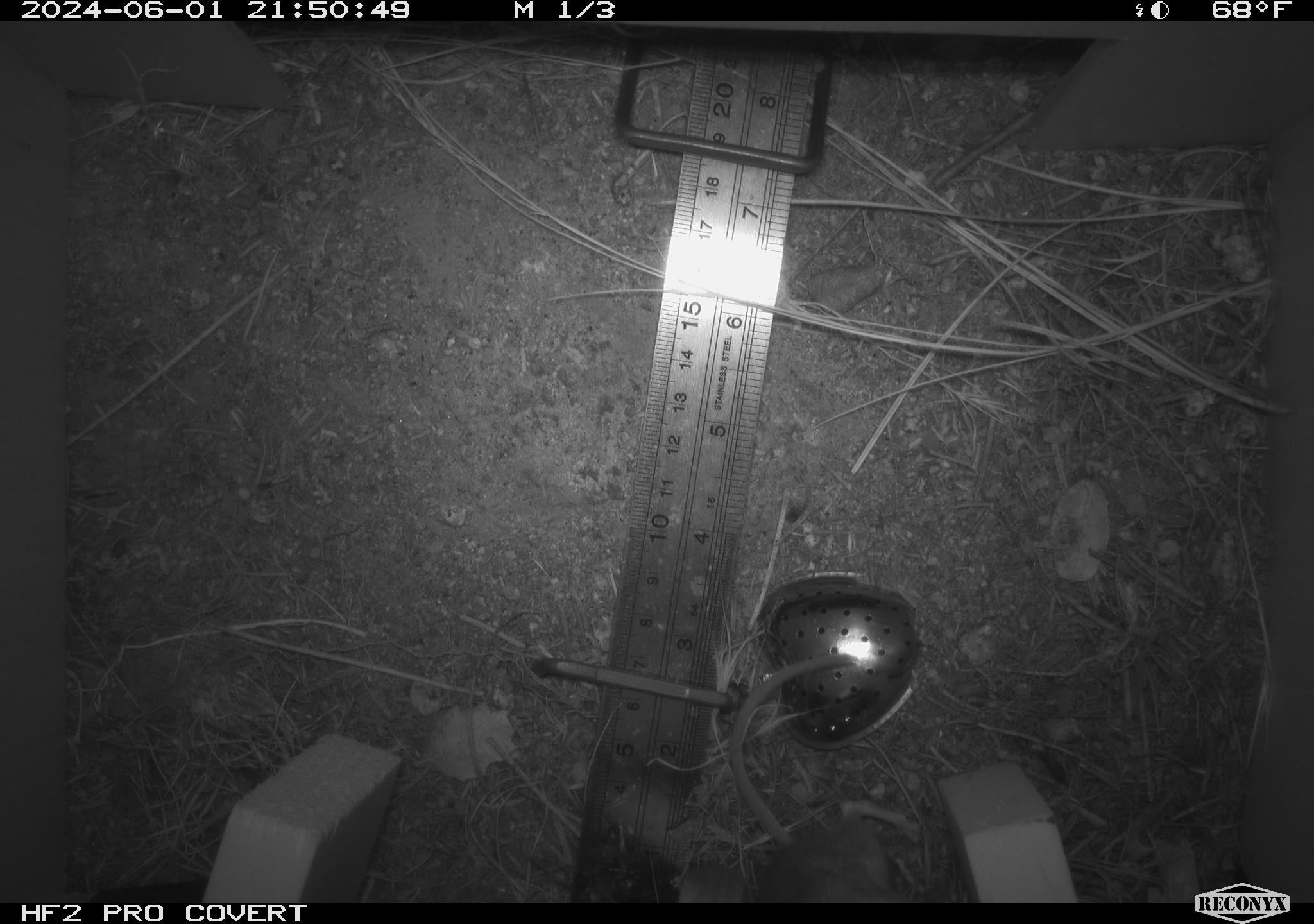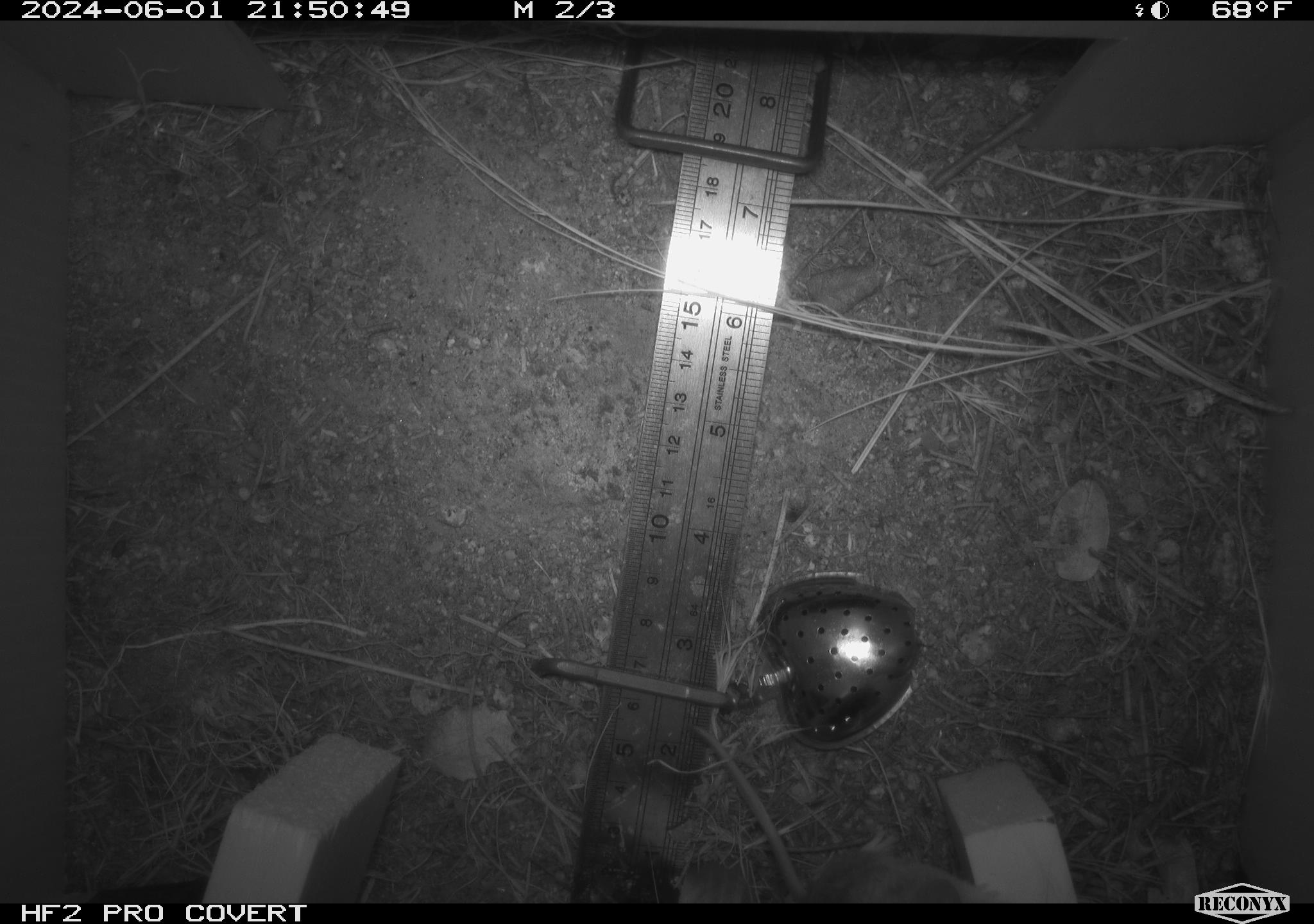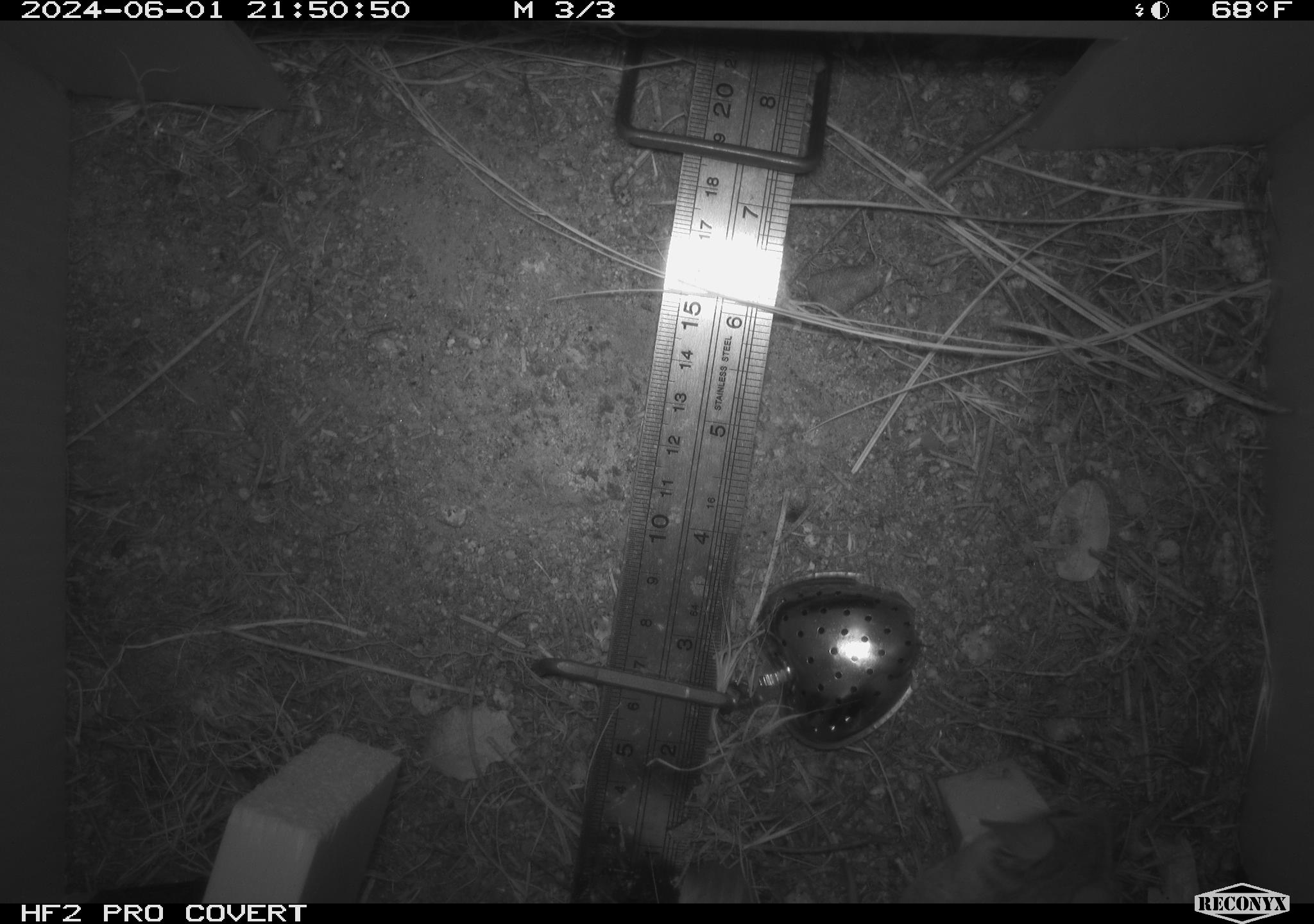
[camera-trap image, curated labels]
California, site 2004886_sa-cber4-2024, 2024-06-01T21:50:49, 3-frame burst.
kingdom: Animalia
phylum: Chordata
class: Mammalia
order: Rodentia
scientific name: Rodentia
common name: mouse species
Mouse species (Rodentia).